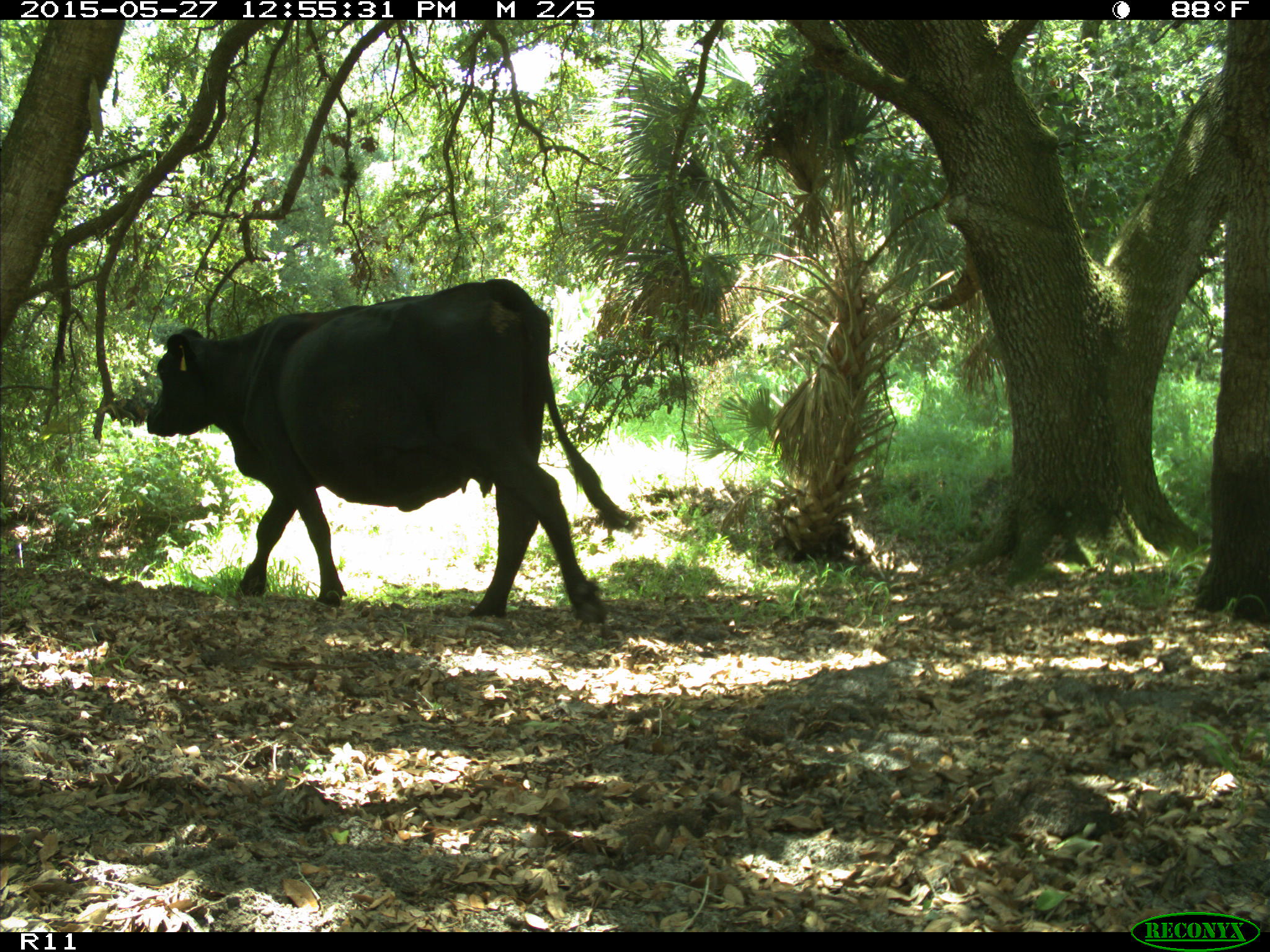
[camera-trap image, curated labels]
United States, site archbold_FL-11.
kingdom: Animalia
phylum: Chordata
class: Mammalia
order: Artiodactyla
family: Bovidae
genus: Bos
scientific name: Bos taurus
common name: domestic cow